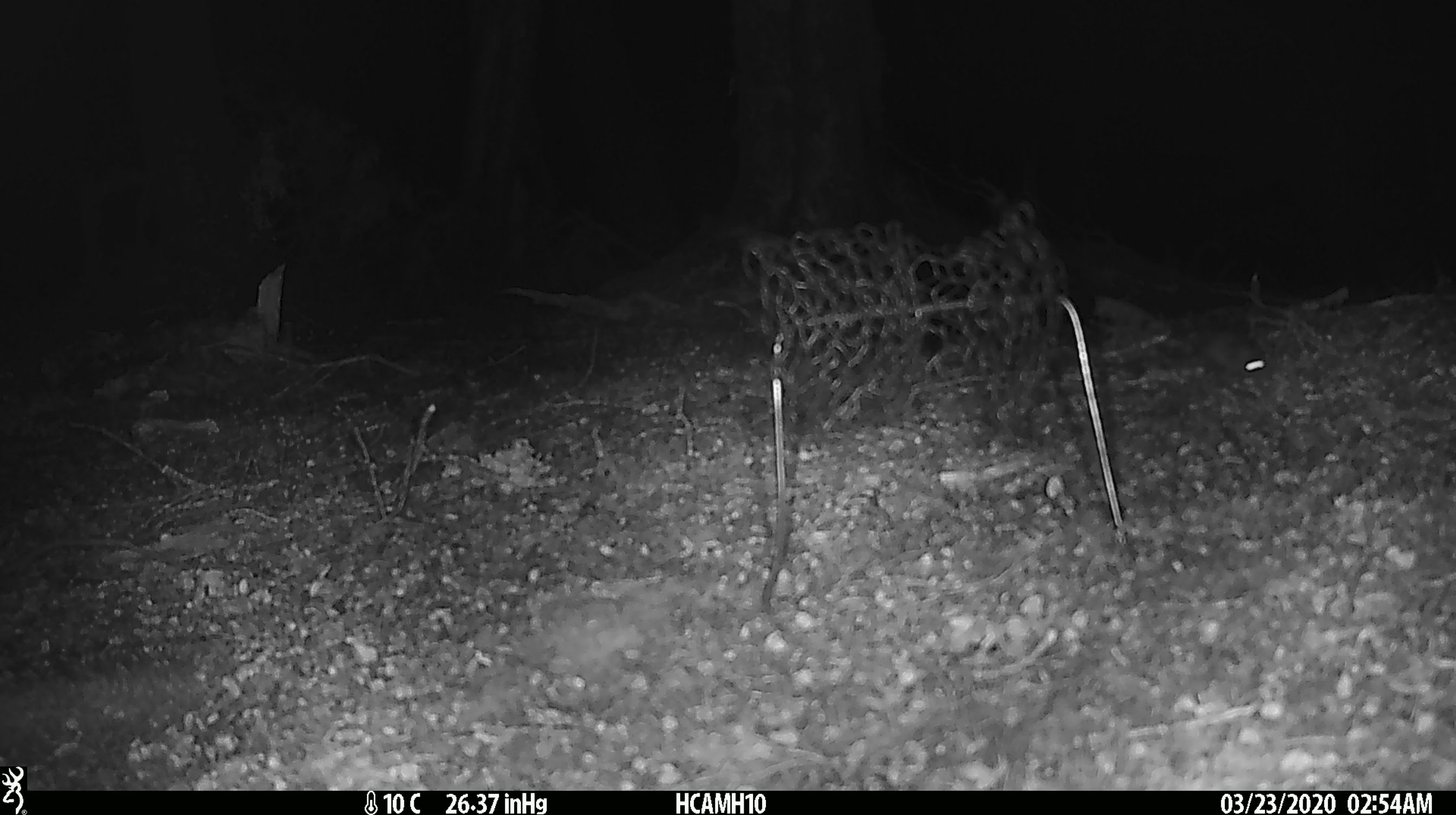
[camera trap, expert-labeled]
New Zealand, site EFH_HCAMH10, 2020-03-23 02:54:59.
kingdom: Animalia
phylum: Chordata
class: Mammalia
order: Rodentia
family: Muridae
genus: Mus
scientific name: Mus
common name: mouse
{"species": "mouse (Mus)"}